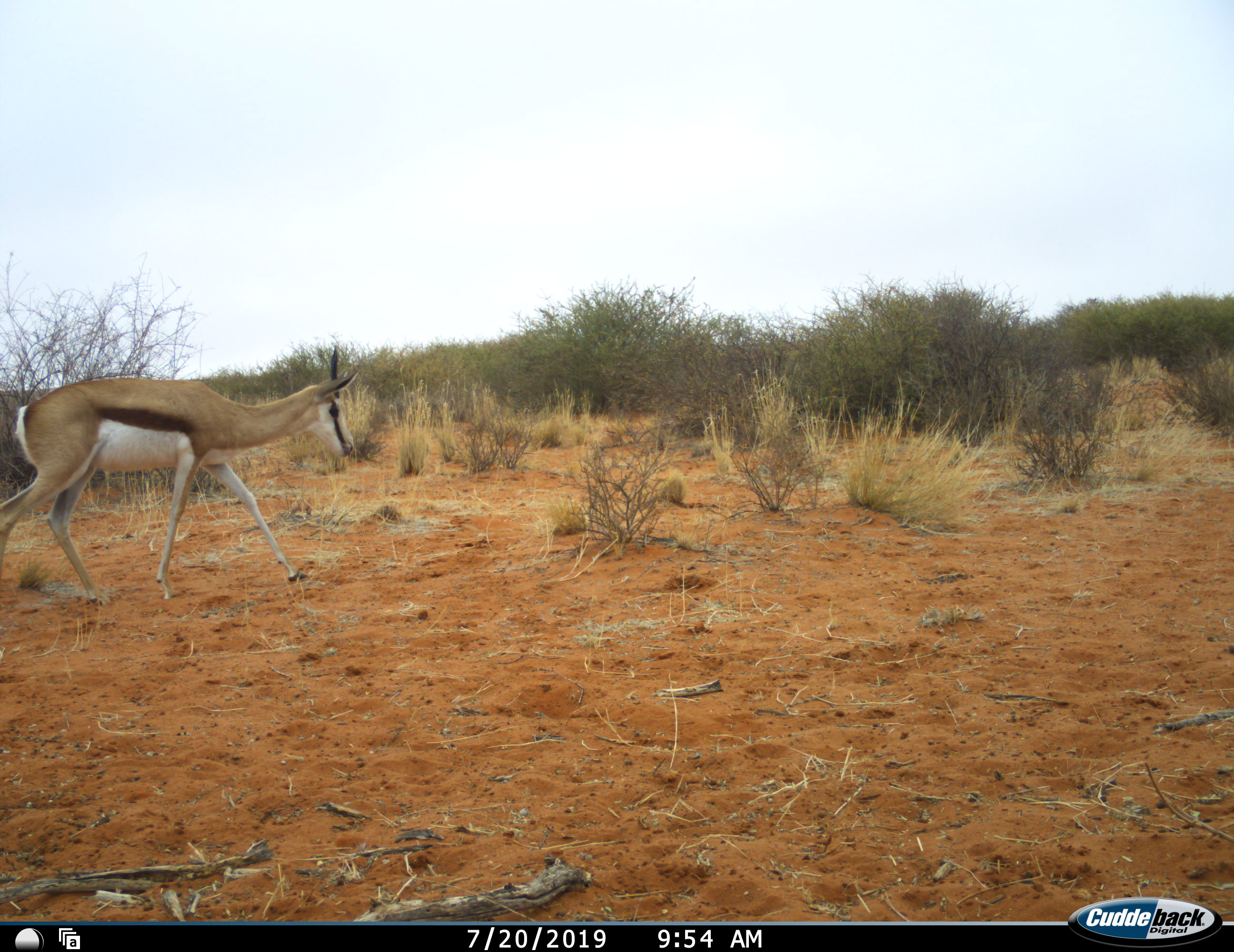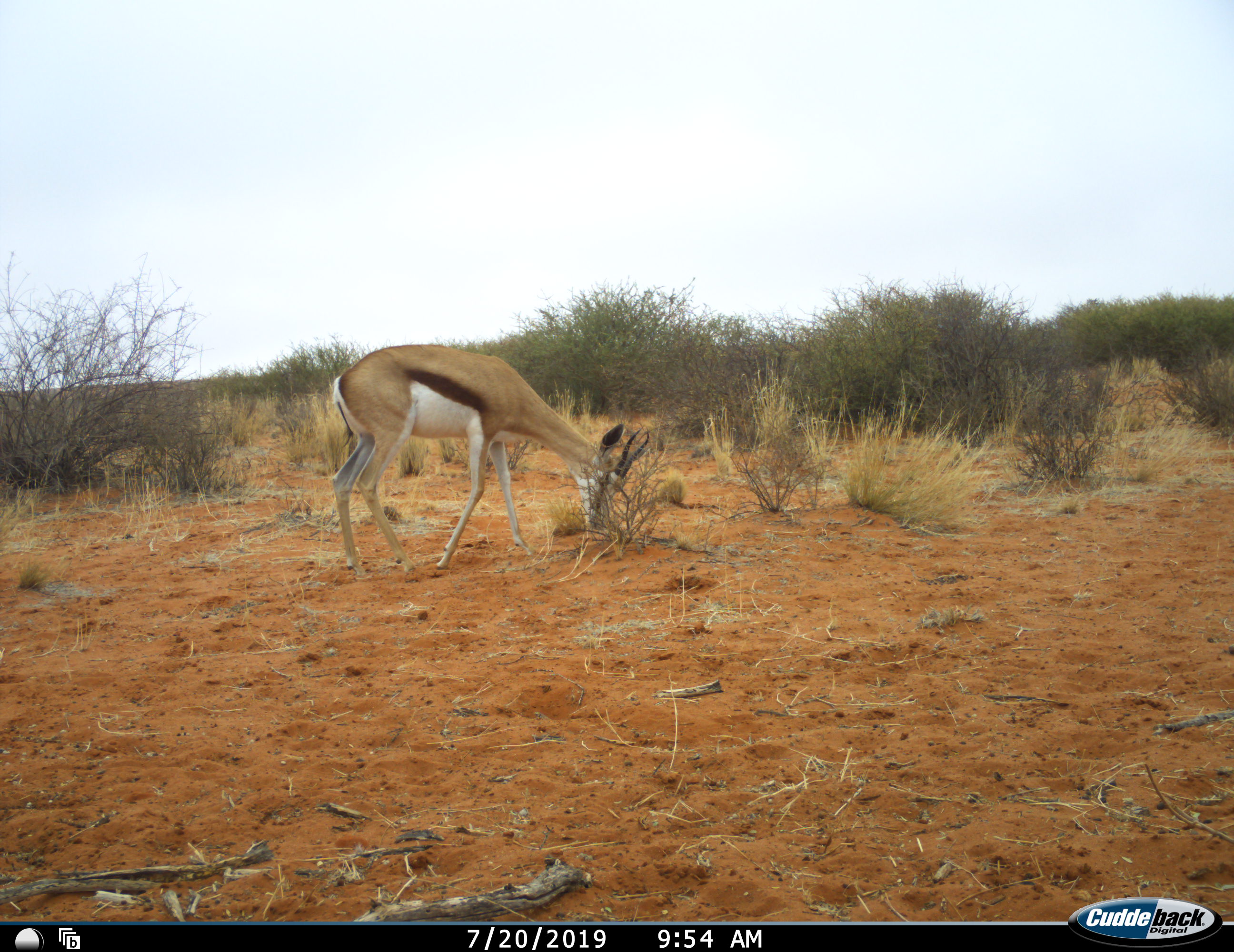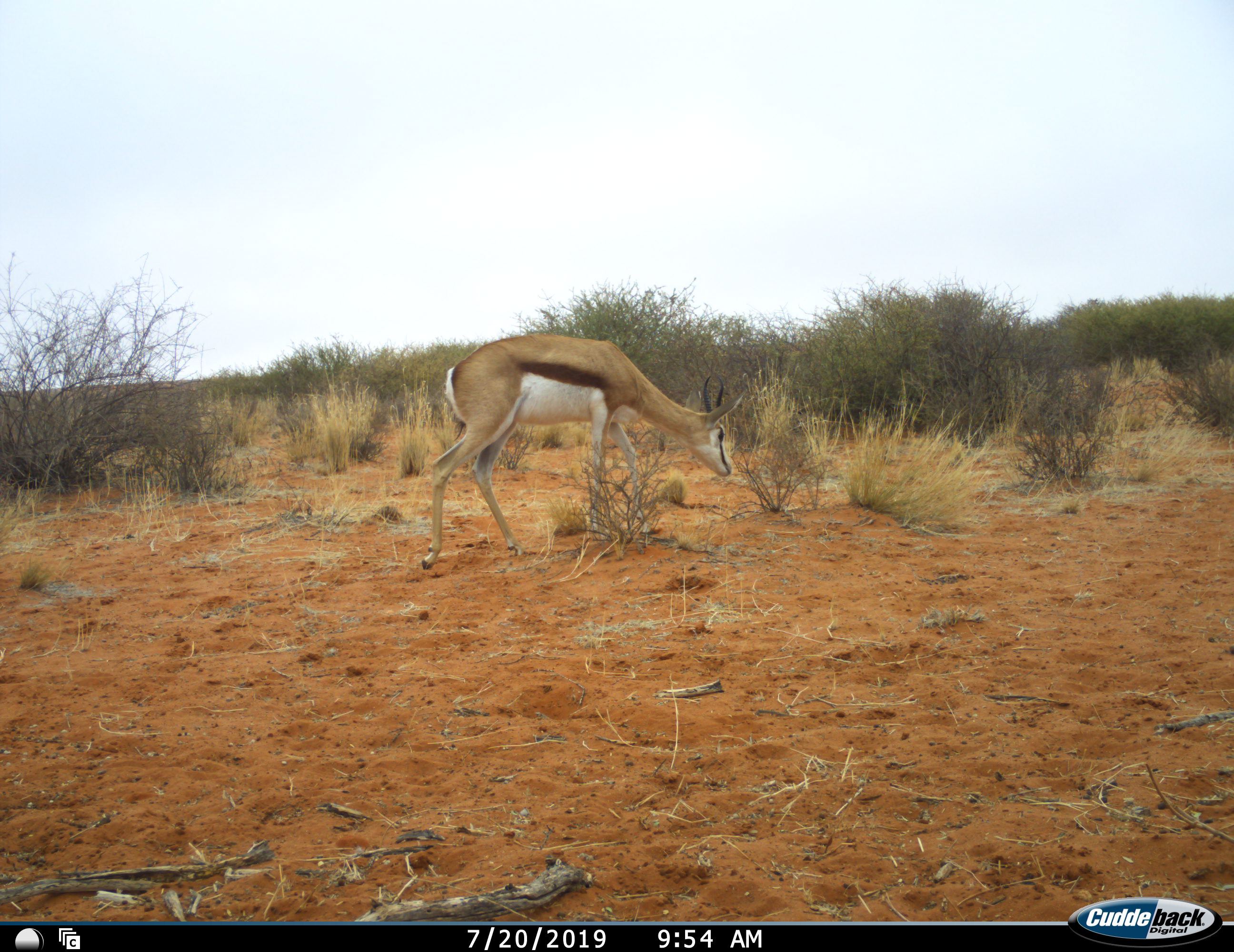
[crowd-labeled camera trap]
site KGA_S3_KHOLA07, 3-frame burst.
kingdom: Animalia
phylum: Chordata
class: Mammalia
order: Artiodactyla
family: Bovidae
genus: Antidorcas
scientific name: Antidorcas marsupialis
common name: springbok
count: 1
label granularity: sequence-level